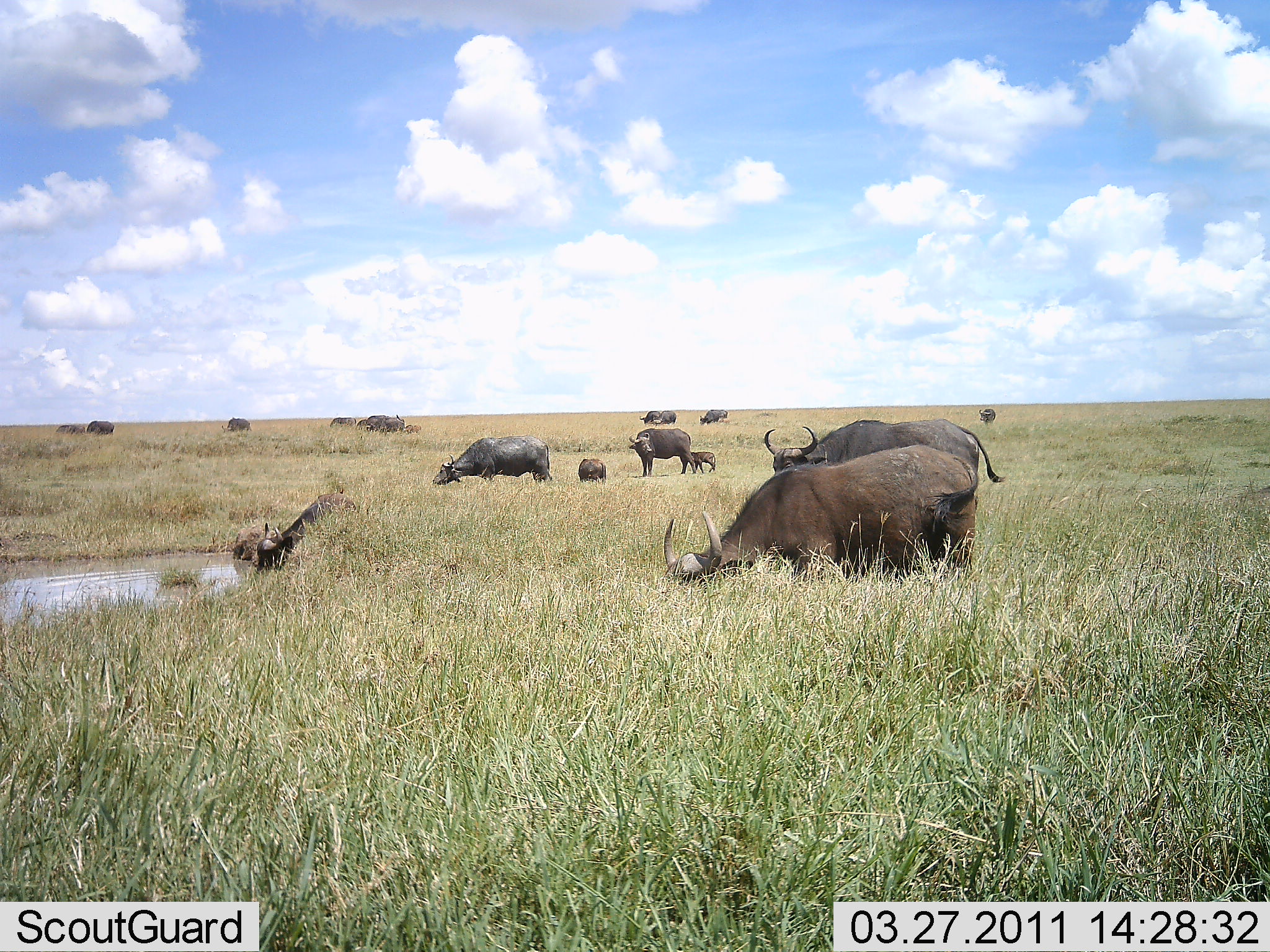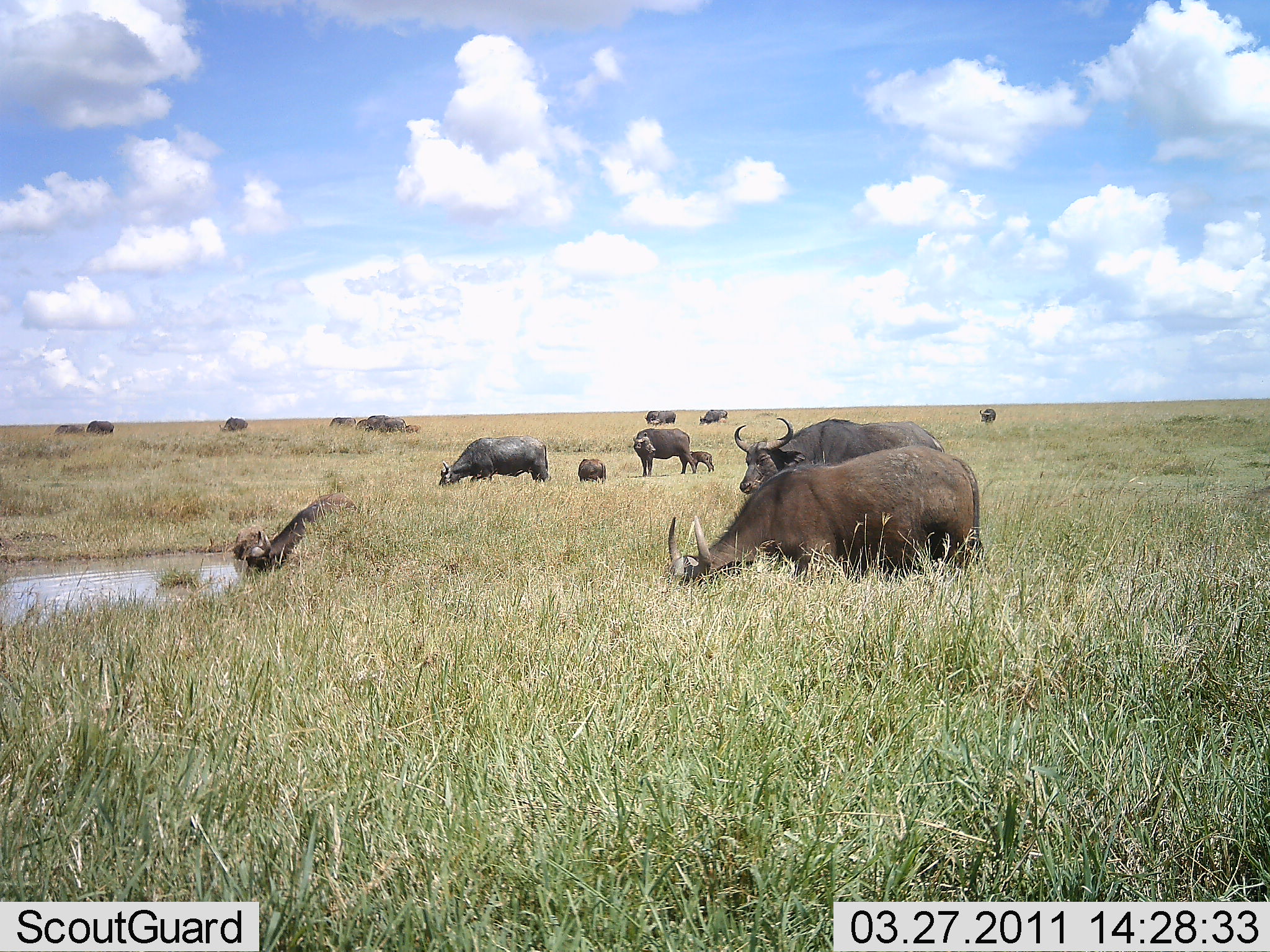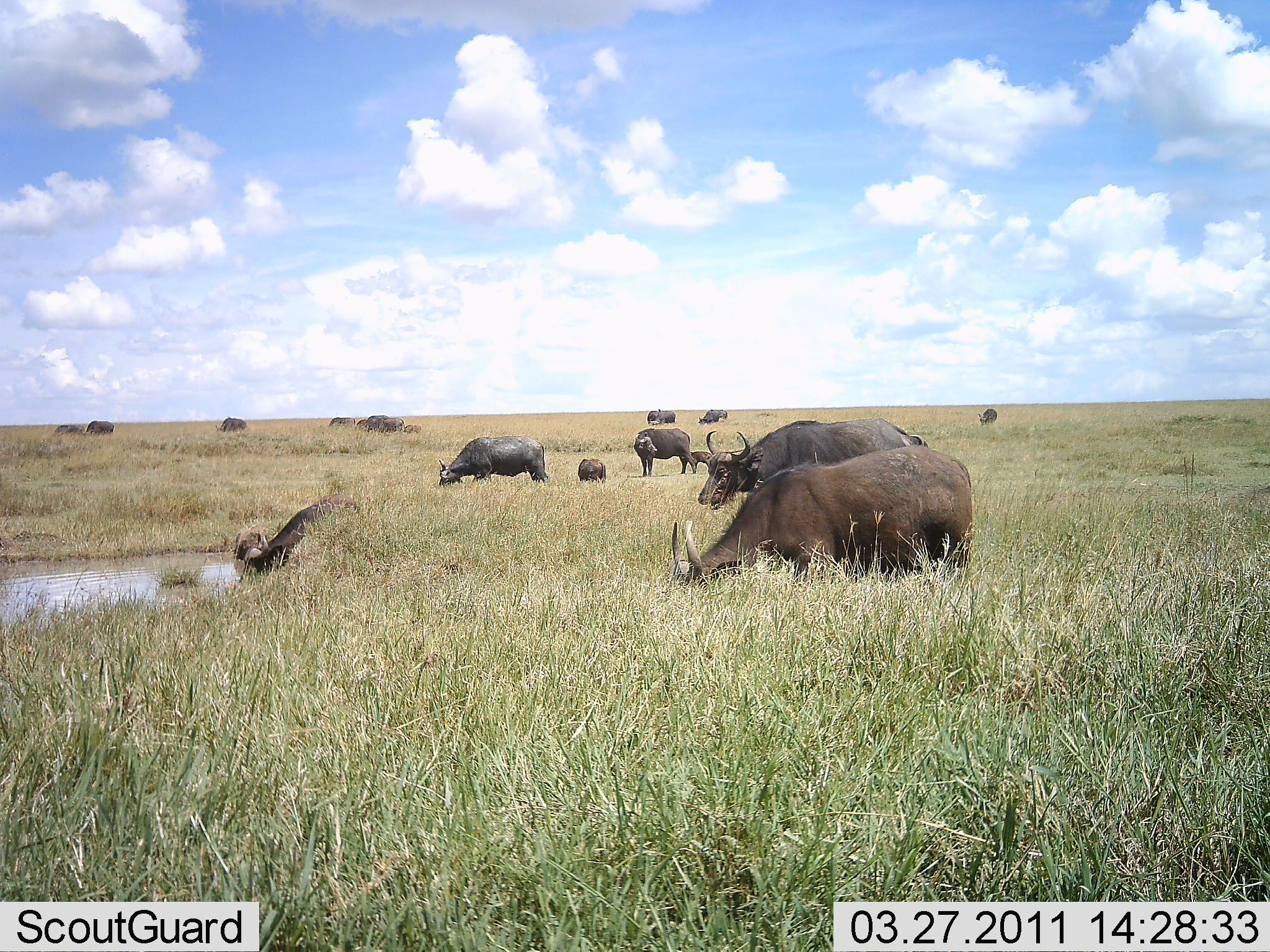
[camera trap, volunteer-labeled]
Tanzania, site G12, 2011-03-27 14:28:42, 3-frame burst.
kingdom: Animalia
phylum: Chordata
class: Mammalia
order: Artiodactyla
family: Bovidae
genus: Syncerus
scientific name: Syncerus caffer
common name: cape buffalo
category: buffalo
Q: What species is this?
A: Buffalo (cape buffalo) (Syncerus caffer).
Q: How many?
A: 11-50.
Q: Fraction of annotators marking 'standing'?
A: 36%.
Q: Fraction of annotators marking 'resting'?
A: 0%.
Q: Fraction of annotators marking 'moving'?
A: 45%.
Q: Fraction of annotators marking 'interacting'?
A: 9%.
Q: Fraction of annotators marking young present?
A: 45%.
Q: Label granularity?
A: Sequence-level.